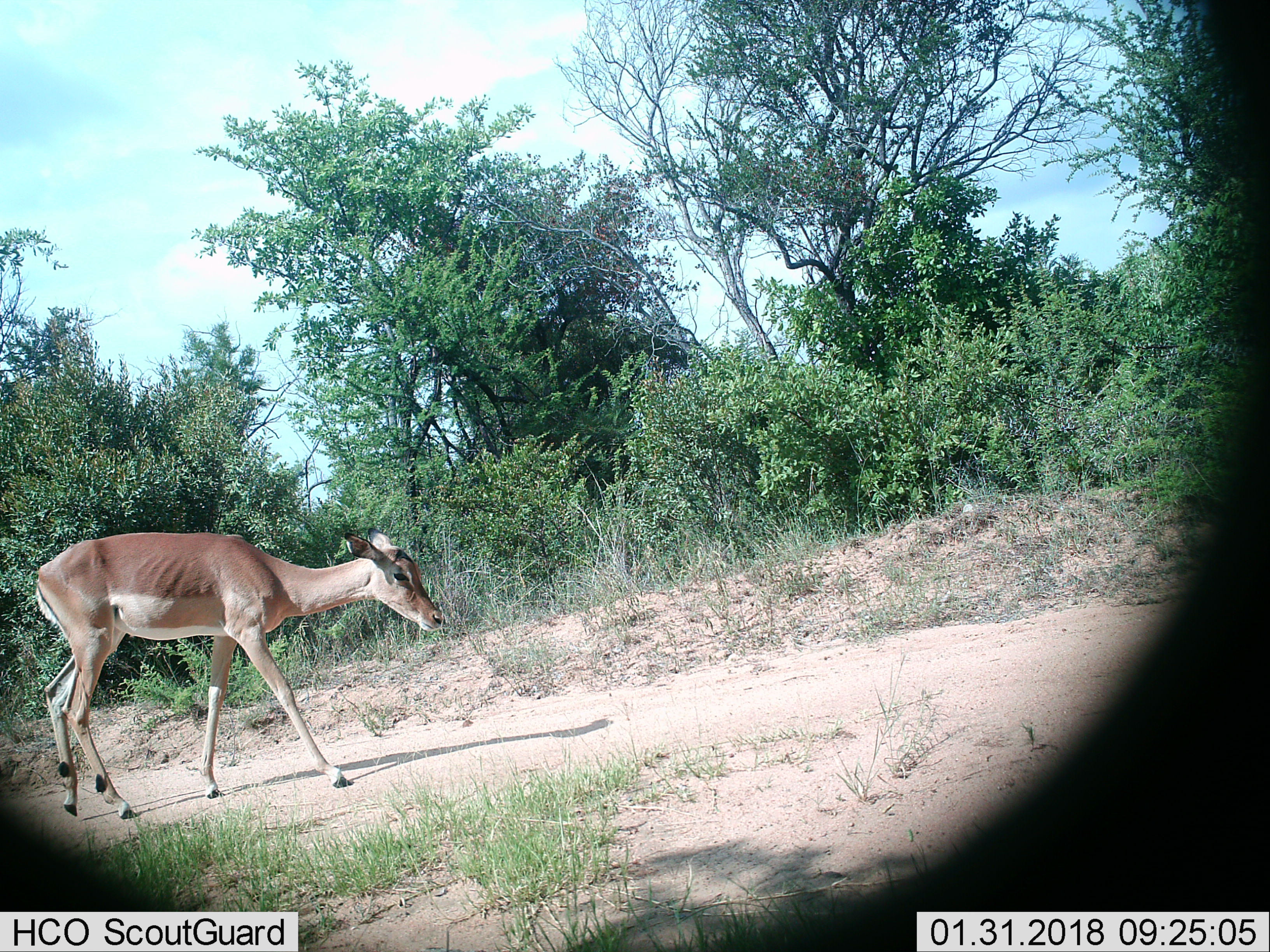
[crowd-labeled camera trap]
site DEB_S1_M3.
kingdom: Animalia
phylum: Chordata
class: Mammalia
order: Artiodactyla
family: Bovidae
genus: Aepyceros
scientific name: Aepyceros melampus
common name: impala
Impala (Aepyceros melampus), count 1. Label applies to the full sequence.